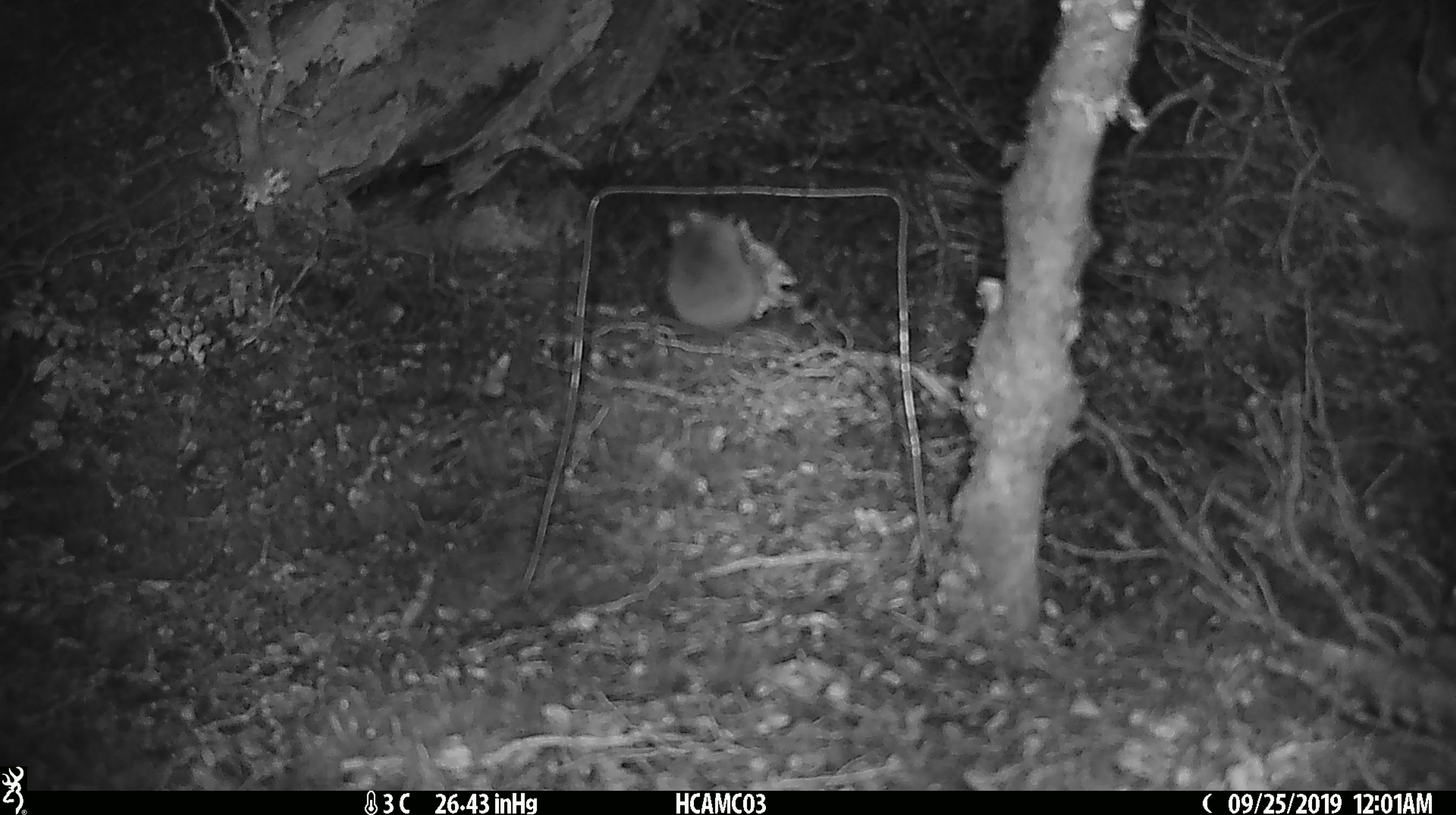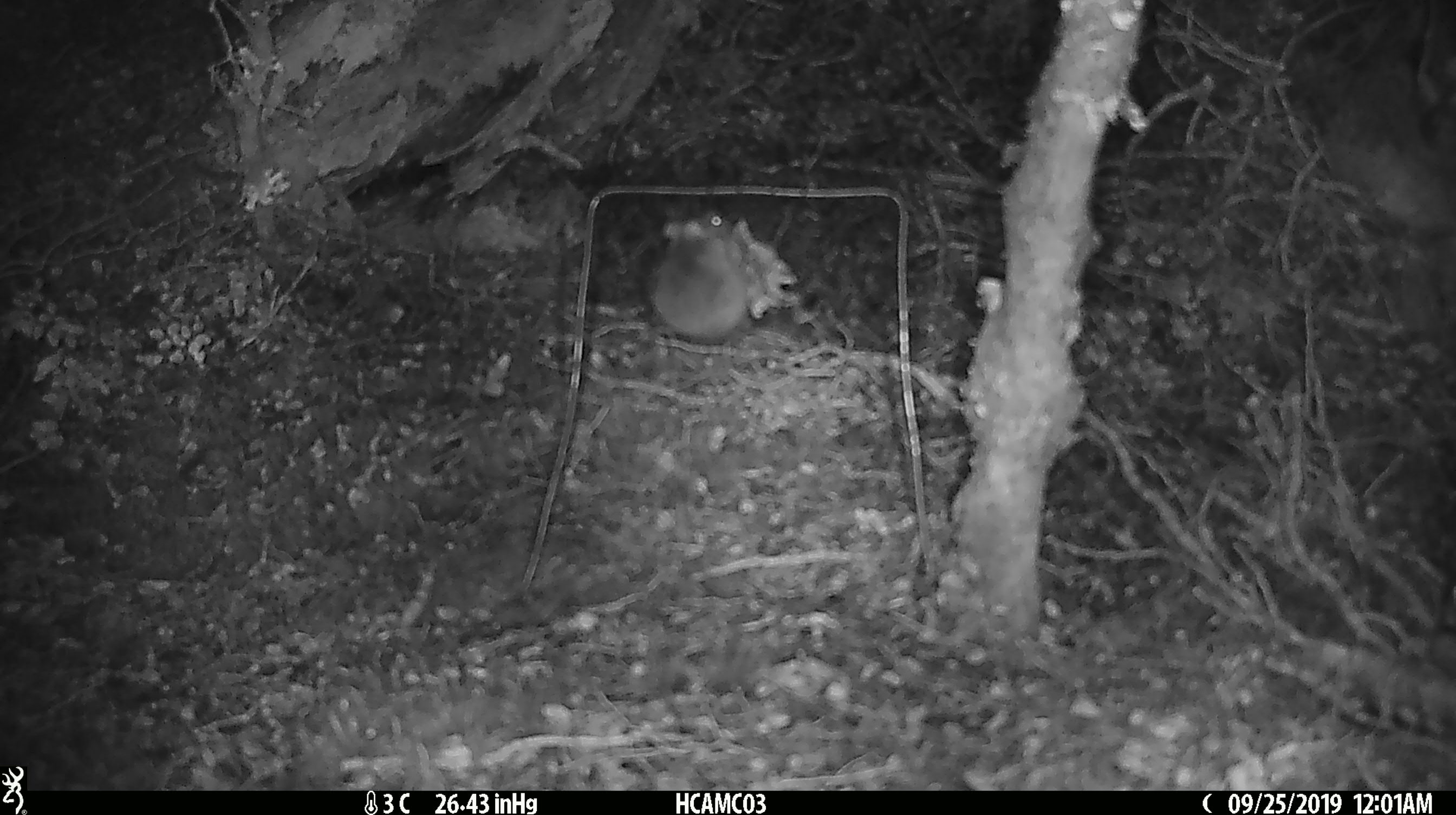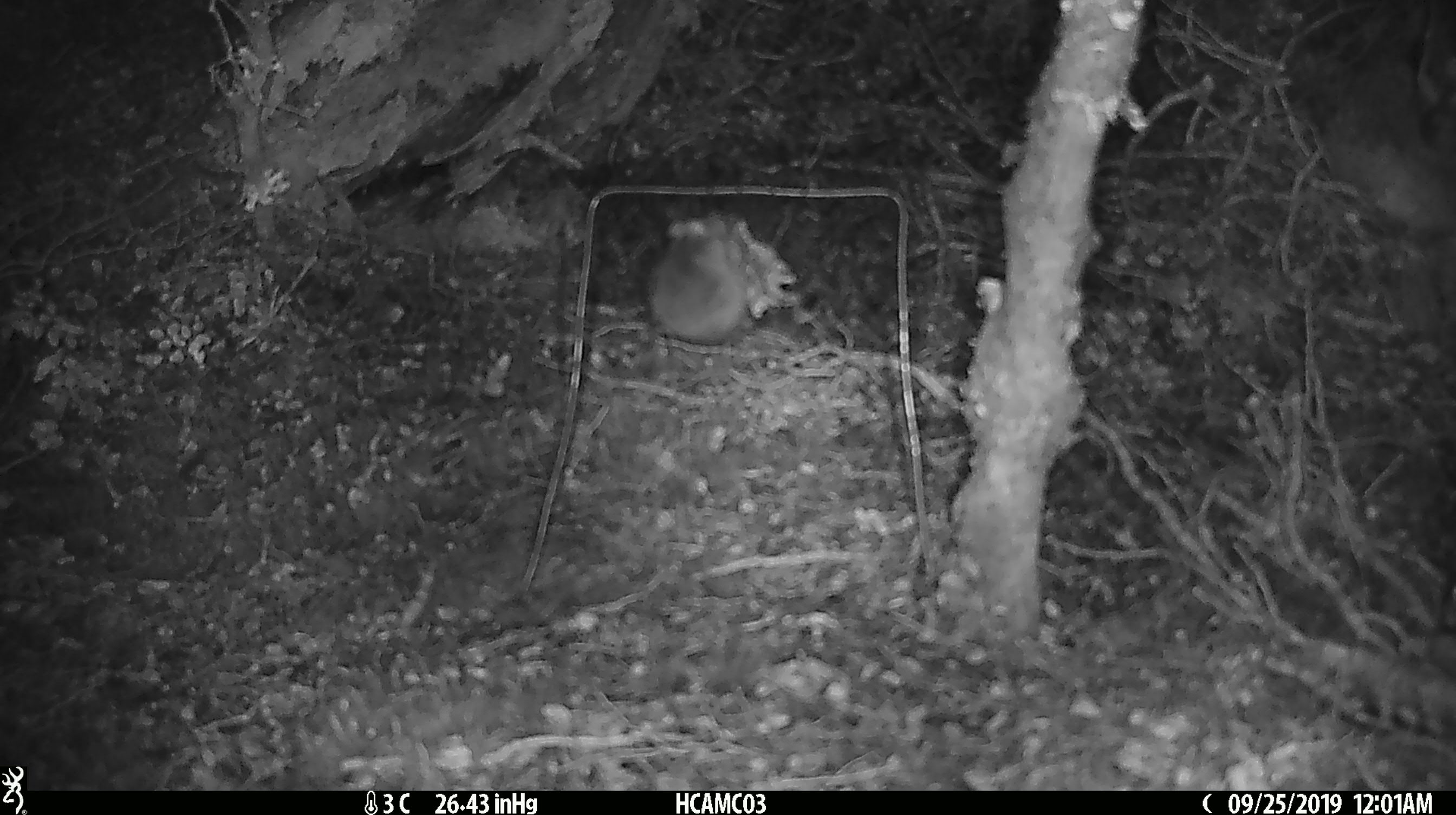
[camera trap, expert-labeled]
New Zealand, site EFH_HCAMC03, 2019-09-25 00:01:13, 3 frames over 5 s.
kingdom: Animalia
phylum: Chordata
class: Mammalia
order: Rodentia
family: Muridae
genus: Mus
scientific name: Mus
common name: mouse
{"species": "mouse (Mus)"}